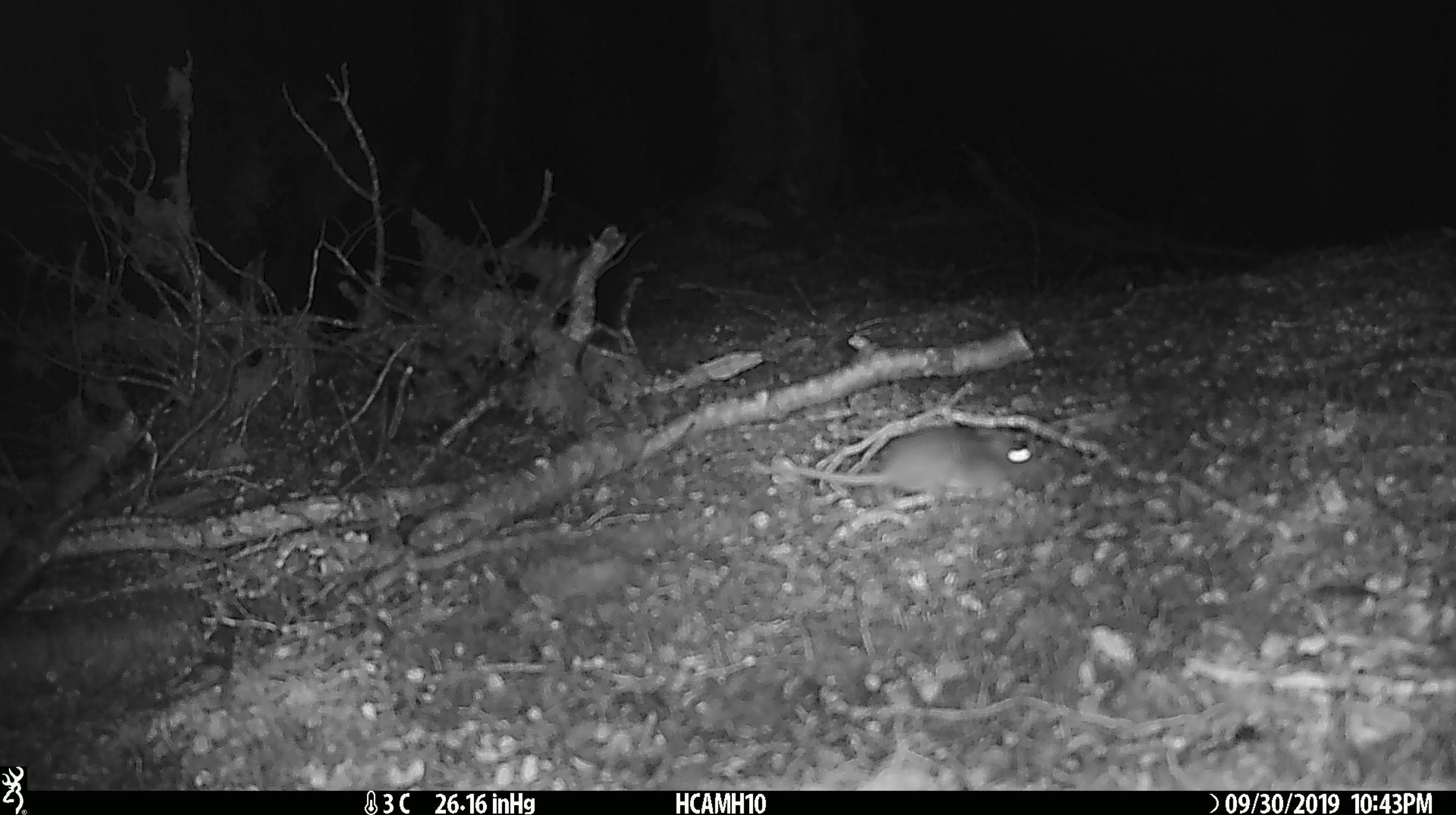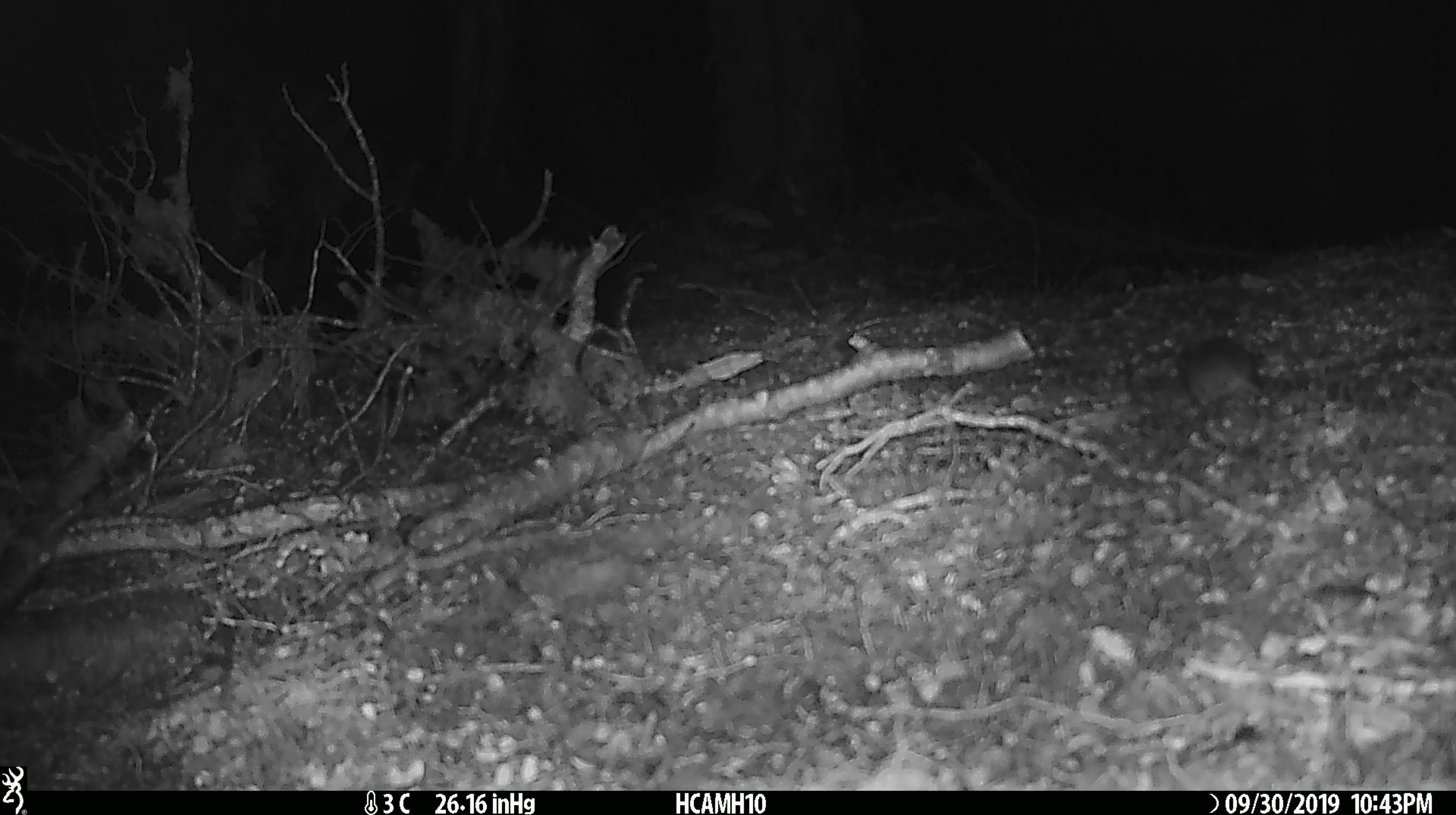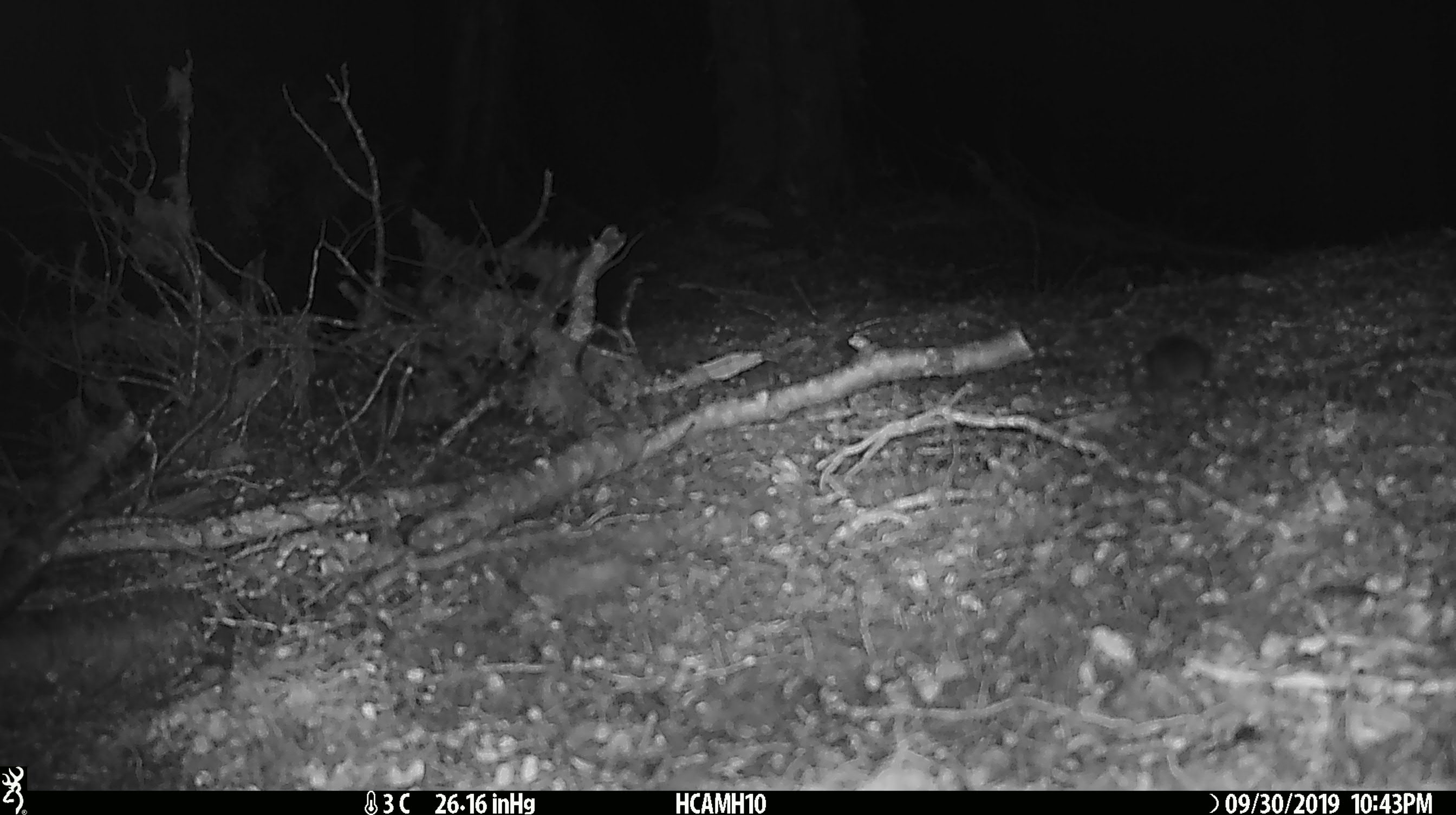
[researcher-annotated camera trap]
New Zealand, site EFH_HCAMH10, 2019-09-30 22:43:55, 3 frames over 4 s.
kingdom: Animalia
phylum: Chordata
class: Mammalia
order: Rodentia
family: Muridae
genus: Mus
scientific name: Mus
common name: mouse